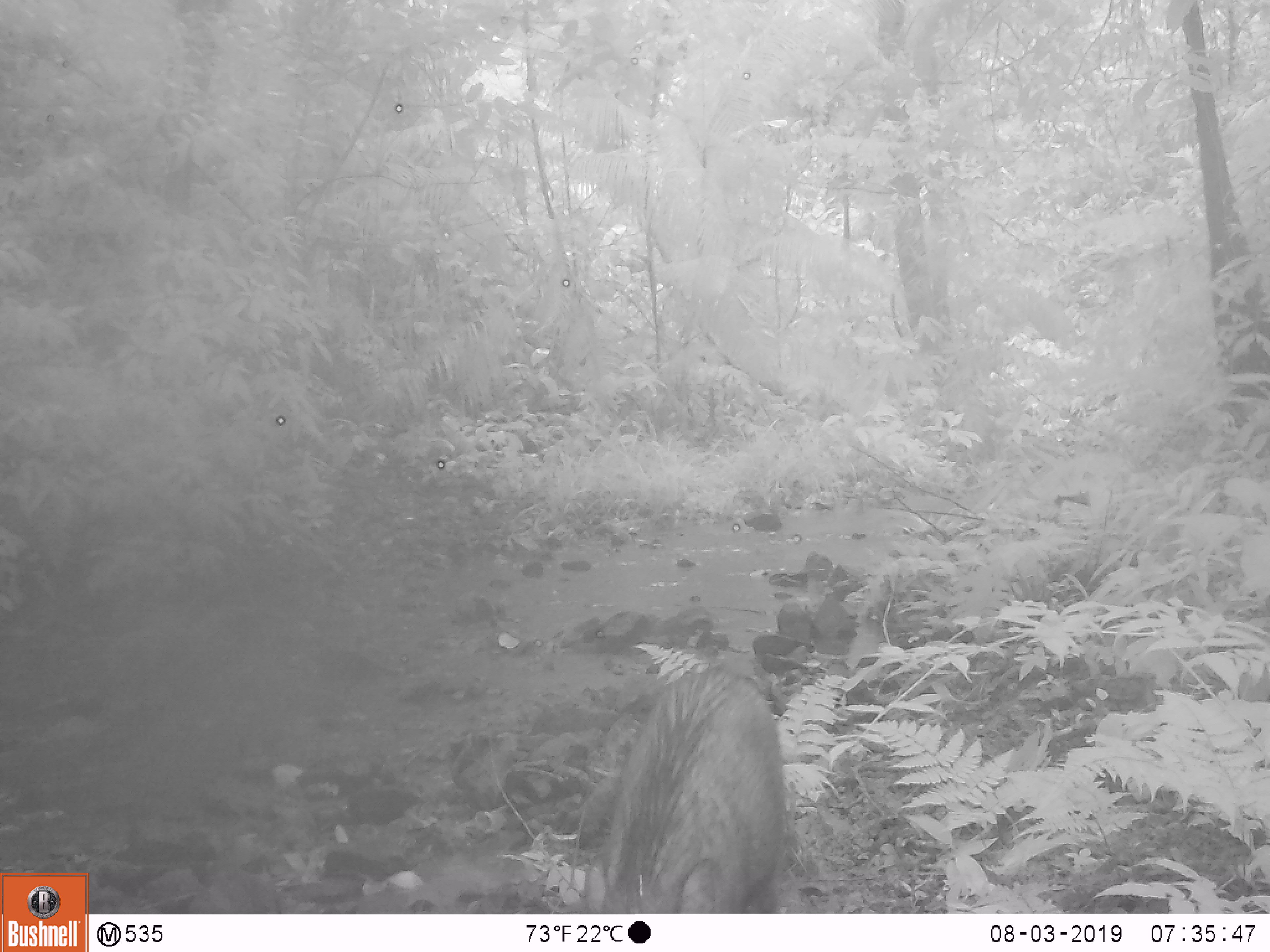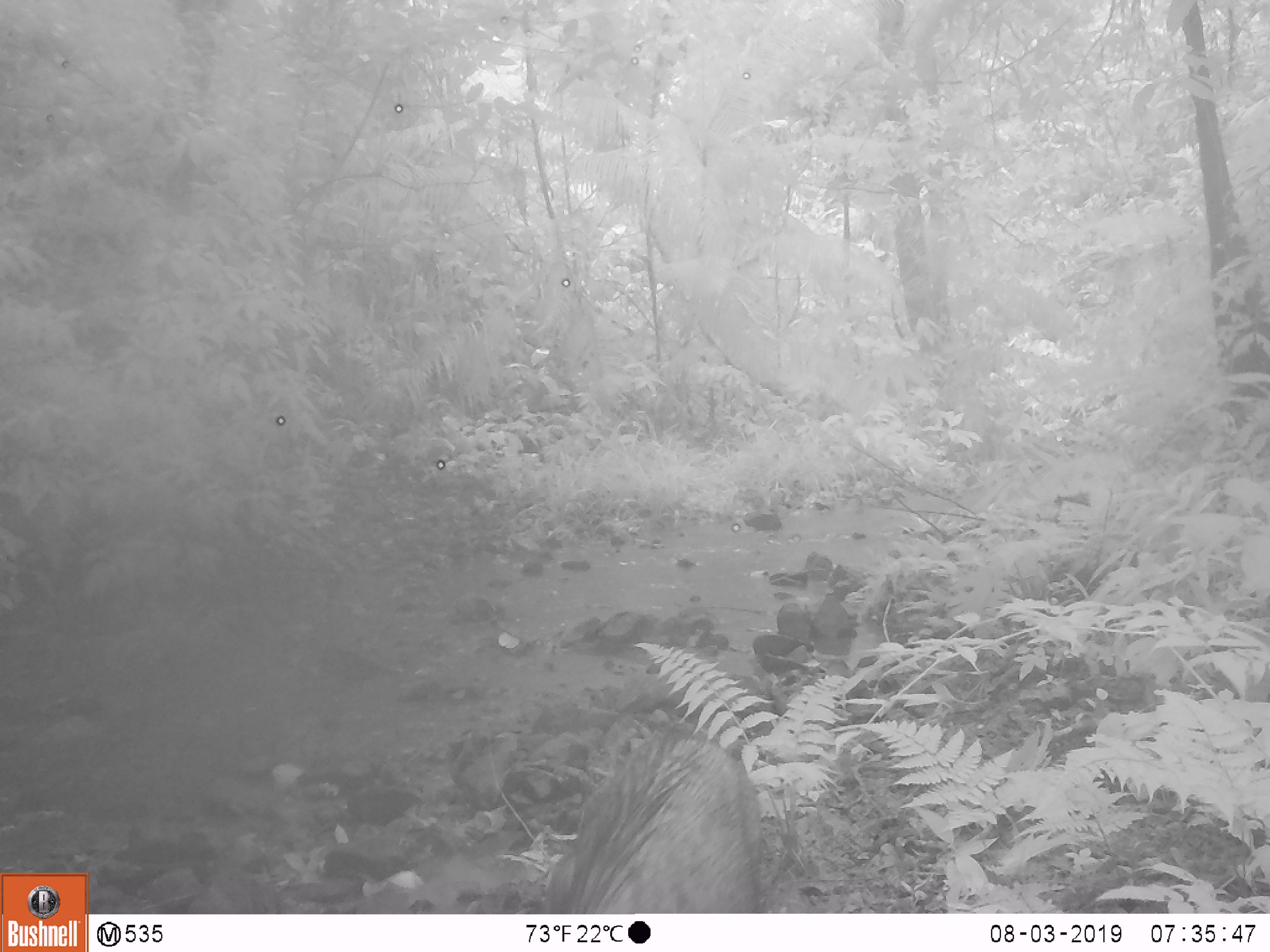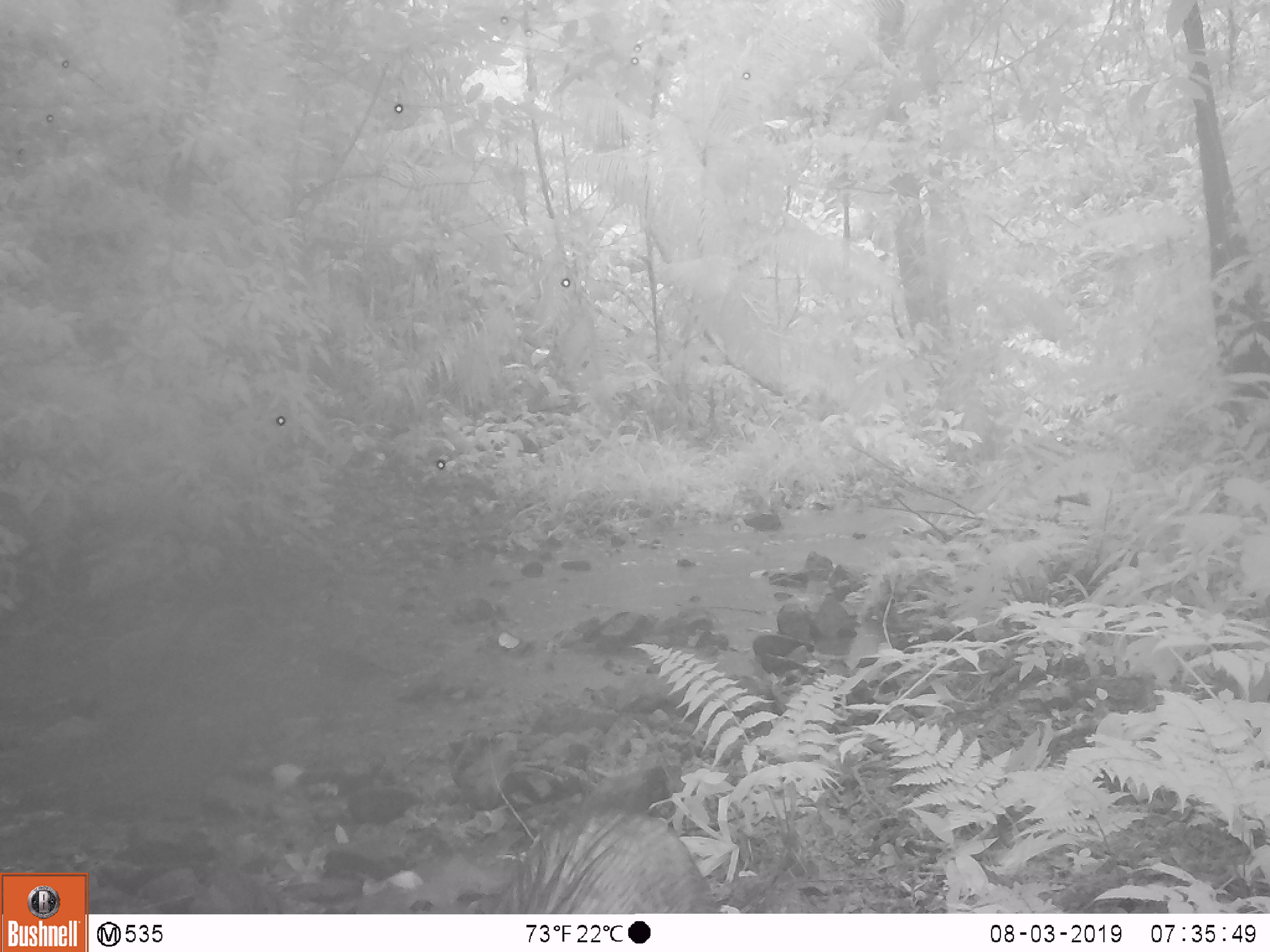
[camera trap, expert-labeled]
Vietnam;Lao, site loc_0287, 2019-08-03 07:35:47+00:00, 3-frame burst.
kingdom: Animalia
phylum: Chordata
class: Mammalia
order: Artiodactyla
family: Suidae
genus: Sus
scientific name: Sus scrofa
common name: eurasian wild pig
Eurasian wild pig (Sus scrofa). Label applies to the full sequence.